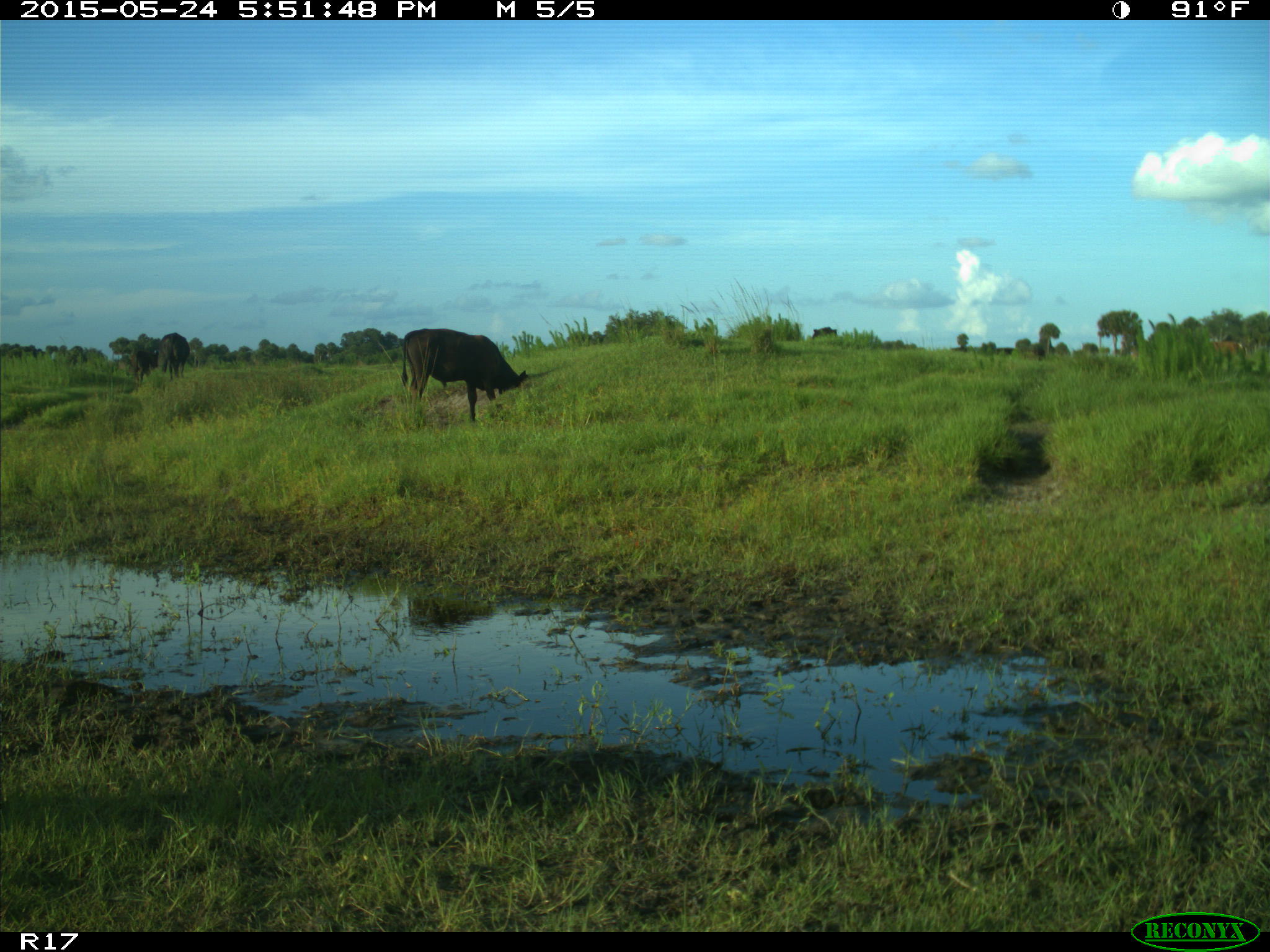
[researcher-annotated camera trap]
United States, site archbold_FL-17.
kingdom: Animalia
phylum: Chordata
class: Mammalia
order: Artiodactyla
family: Bovidae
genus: Bos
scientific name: Bos taurus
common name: domestic cow